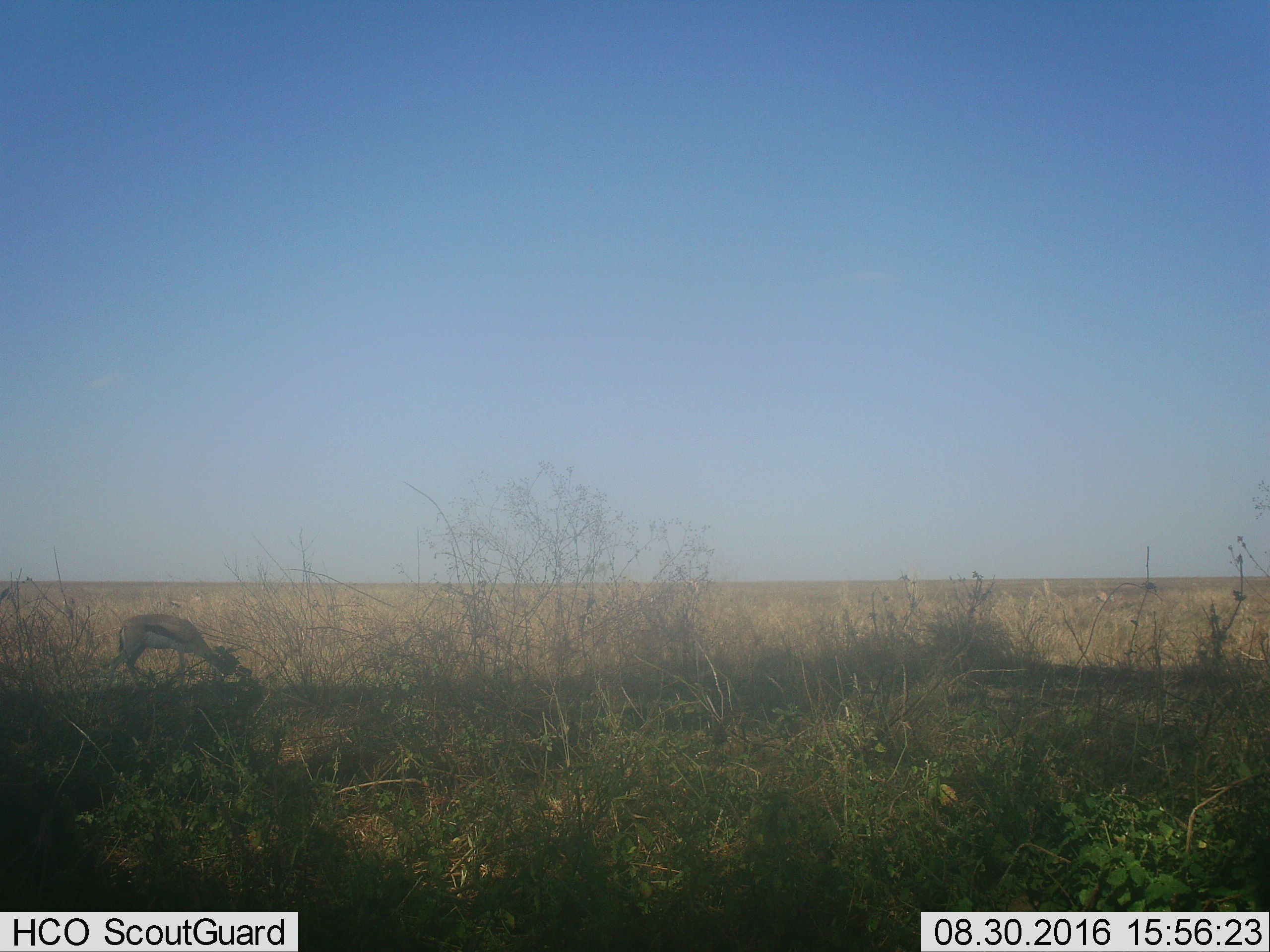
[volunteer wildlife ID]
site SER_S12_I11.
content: unidentified animal